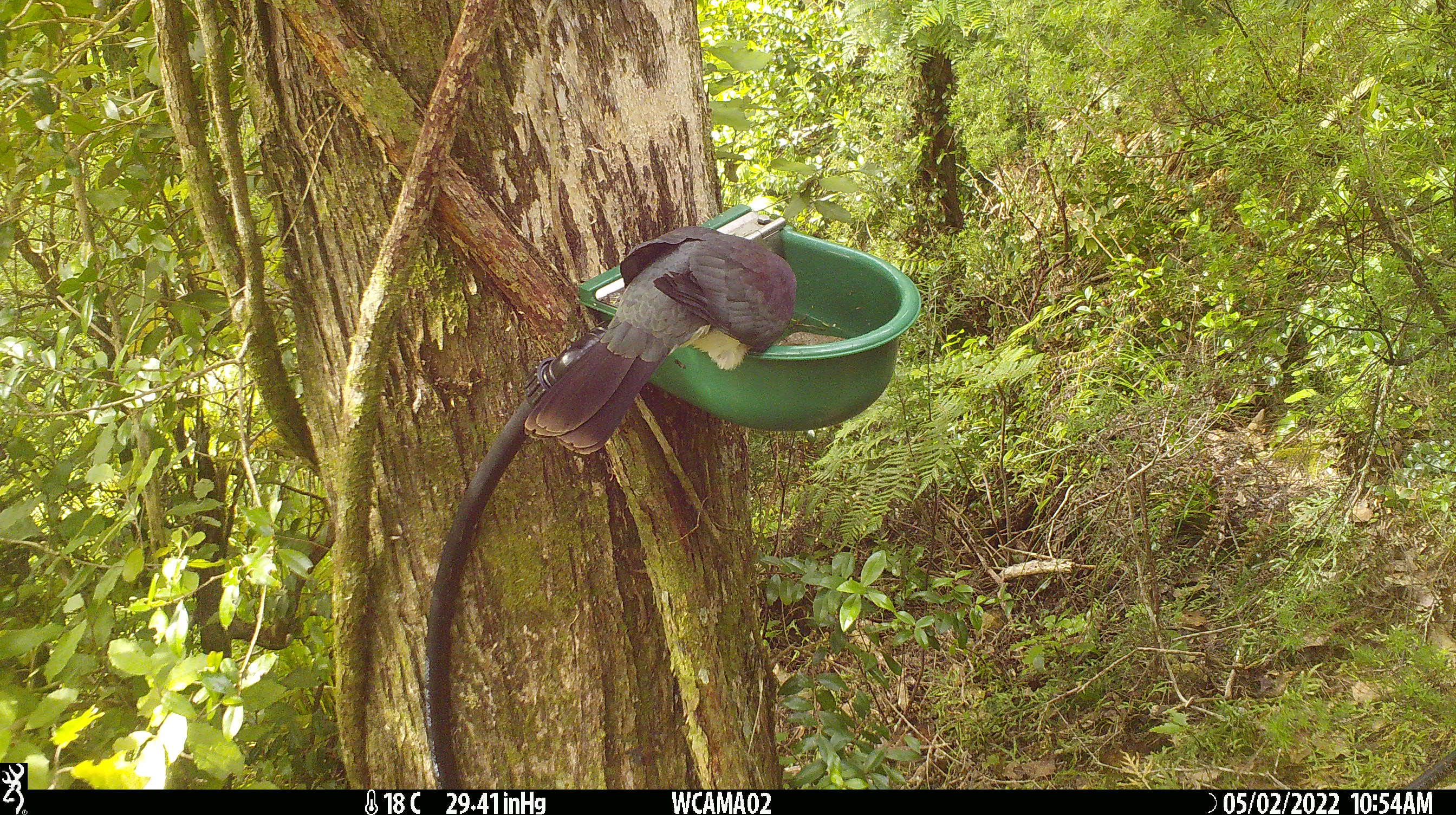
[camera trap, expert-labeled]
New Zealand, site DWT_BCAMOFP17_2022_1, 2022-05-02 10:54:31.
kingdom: Animalia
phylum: Chordata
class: Aves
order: Columbiformes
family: Columbidae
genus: Hemiphaga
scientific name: Hemiphaga novaeseelandiae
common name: new zealand pigeon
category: kereru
Kereru (new zealand pigeon) (Hemiphaga novaeseelandiae).